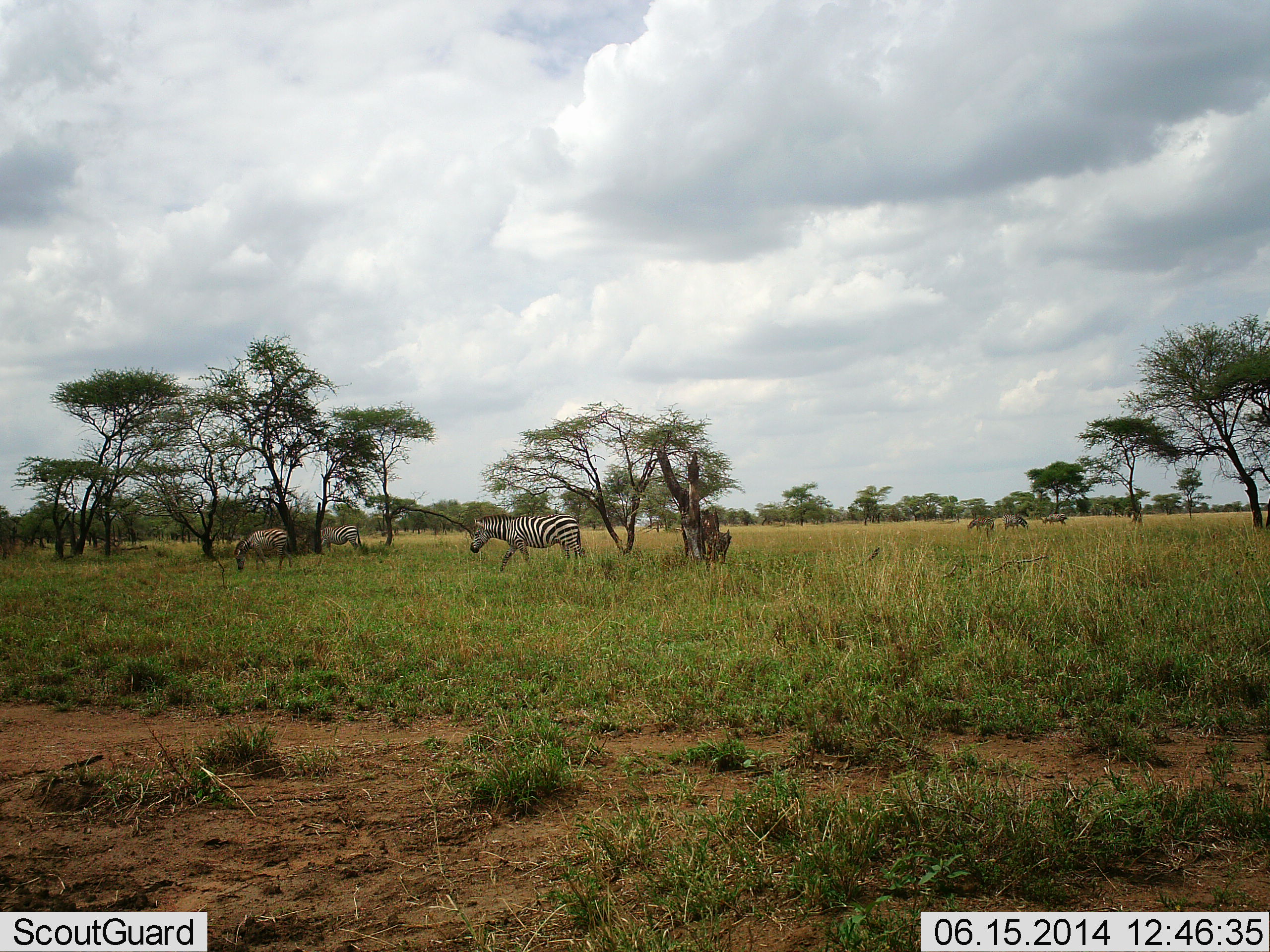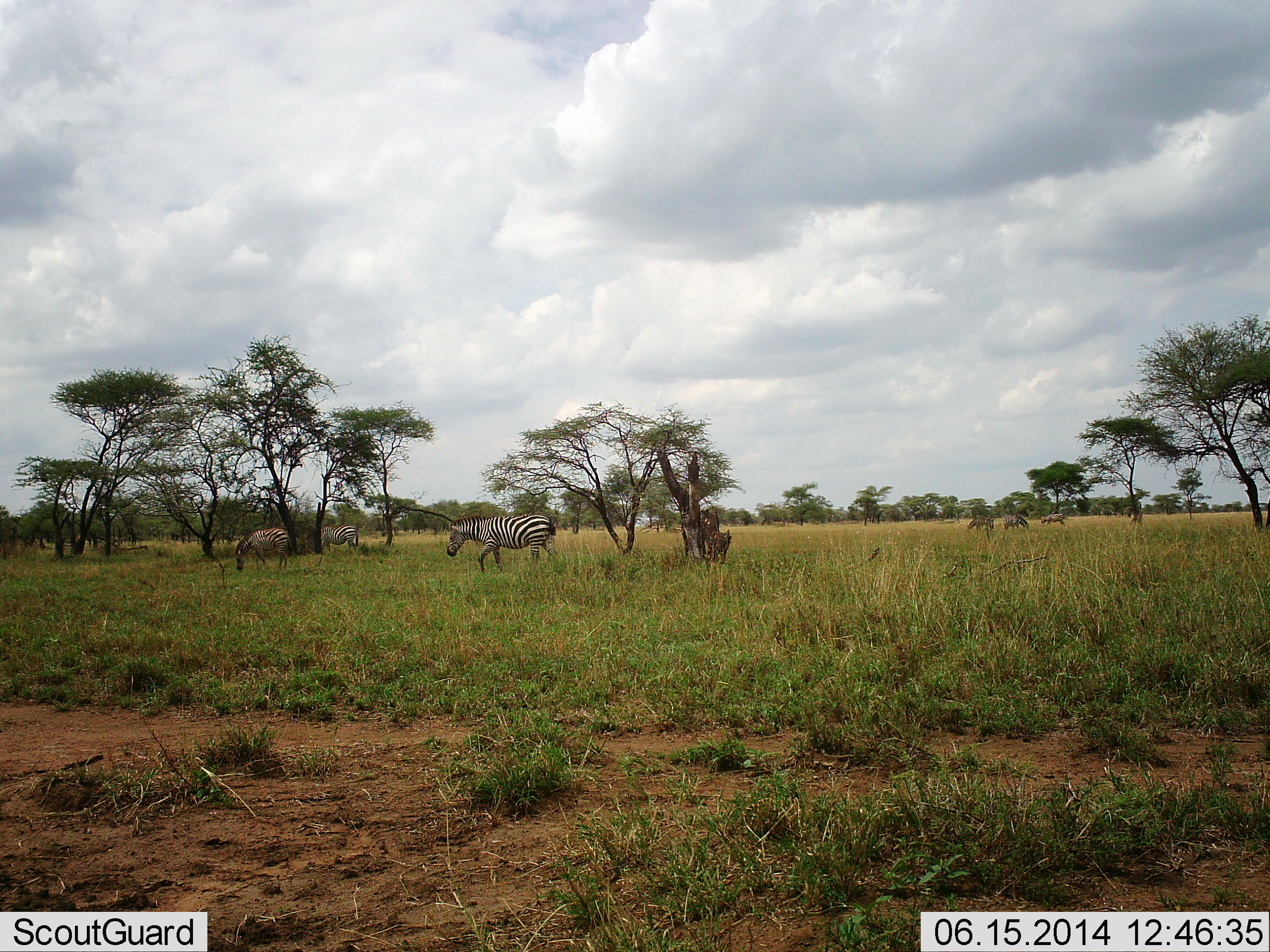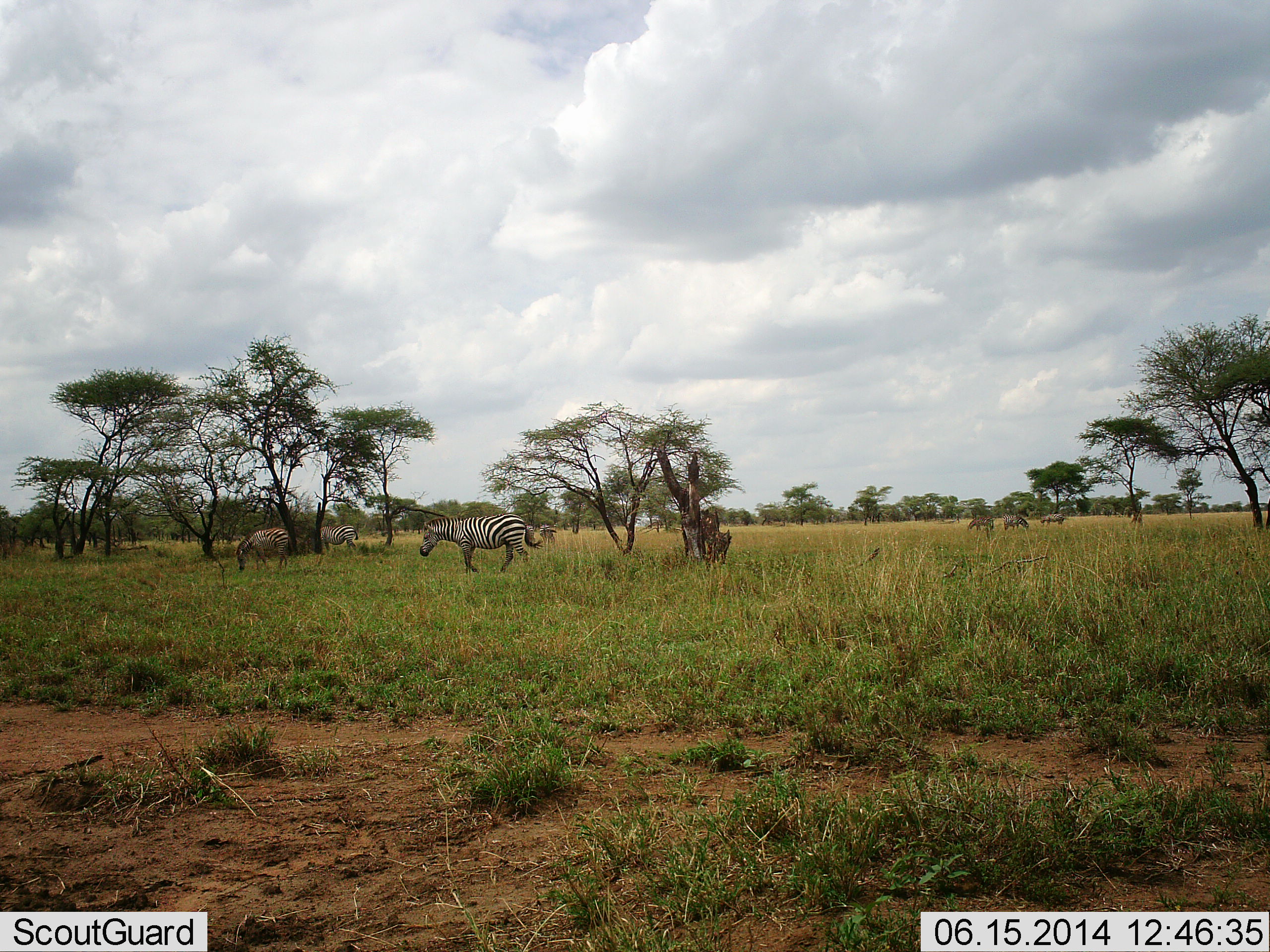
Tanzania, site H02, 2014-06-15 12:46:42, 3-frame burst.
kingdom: Animalia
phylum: Chordata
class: Mammalia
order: Perissodactyla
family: Equidae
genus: Equus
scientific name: Equus quagga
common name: plains zebra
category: zebra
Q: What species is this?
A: Zebra (plains zebra) (Equus quagga).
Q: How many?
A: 5.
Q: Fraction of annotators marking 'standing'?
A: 45%.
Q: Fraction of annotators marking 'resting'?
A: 0%.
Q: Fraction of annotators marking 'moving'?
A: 91%.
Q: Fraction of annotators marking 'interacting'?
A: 0%.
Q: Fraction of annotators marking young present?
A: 0%.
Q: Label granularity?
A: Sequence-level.